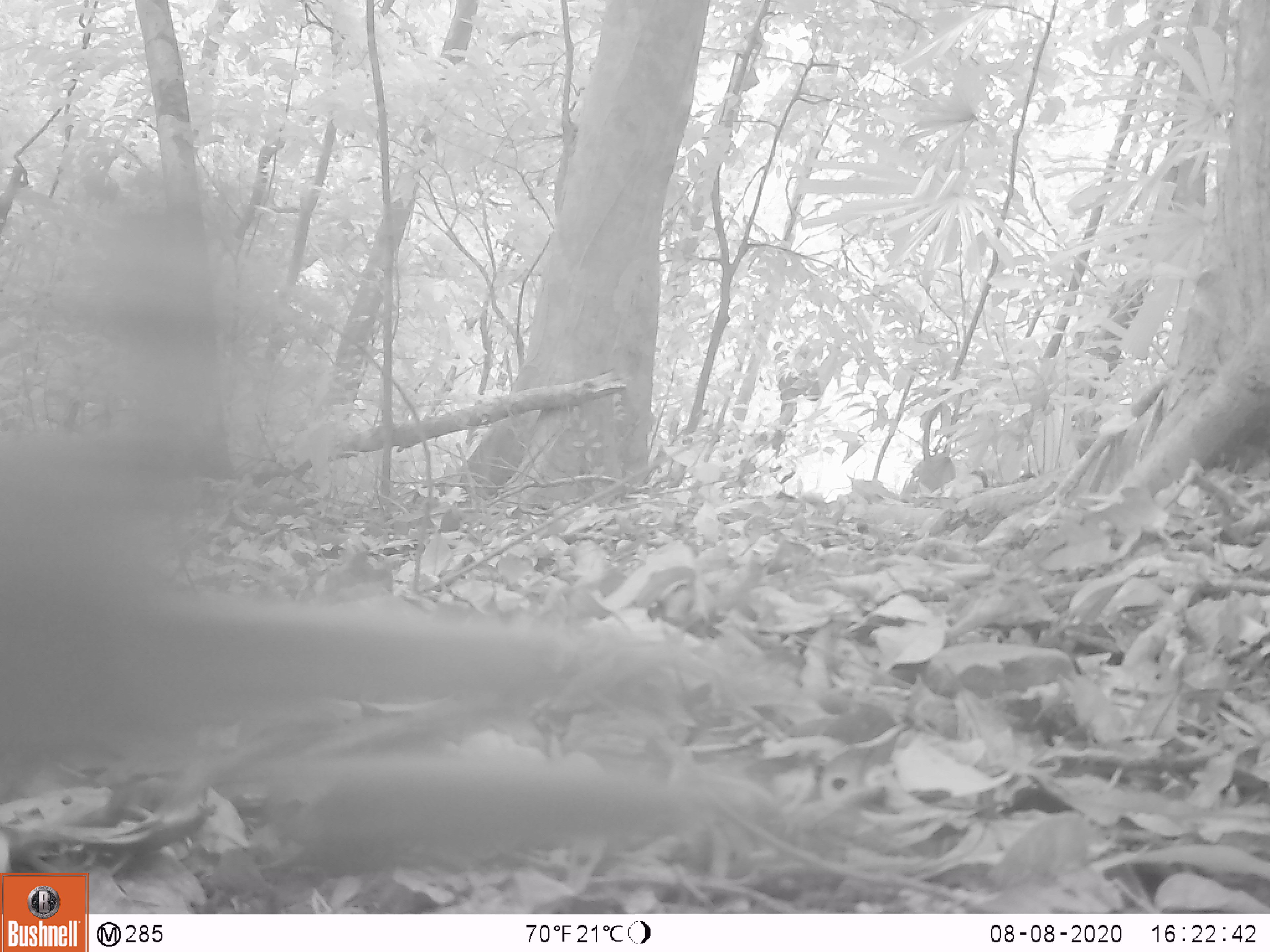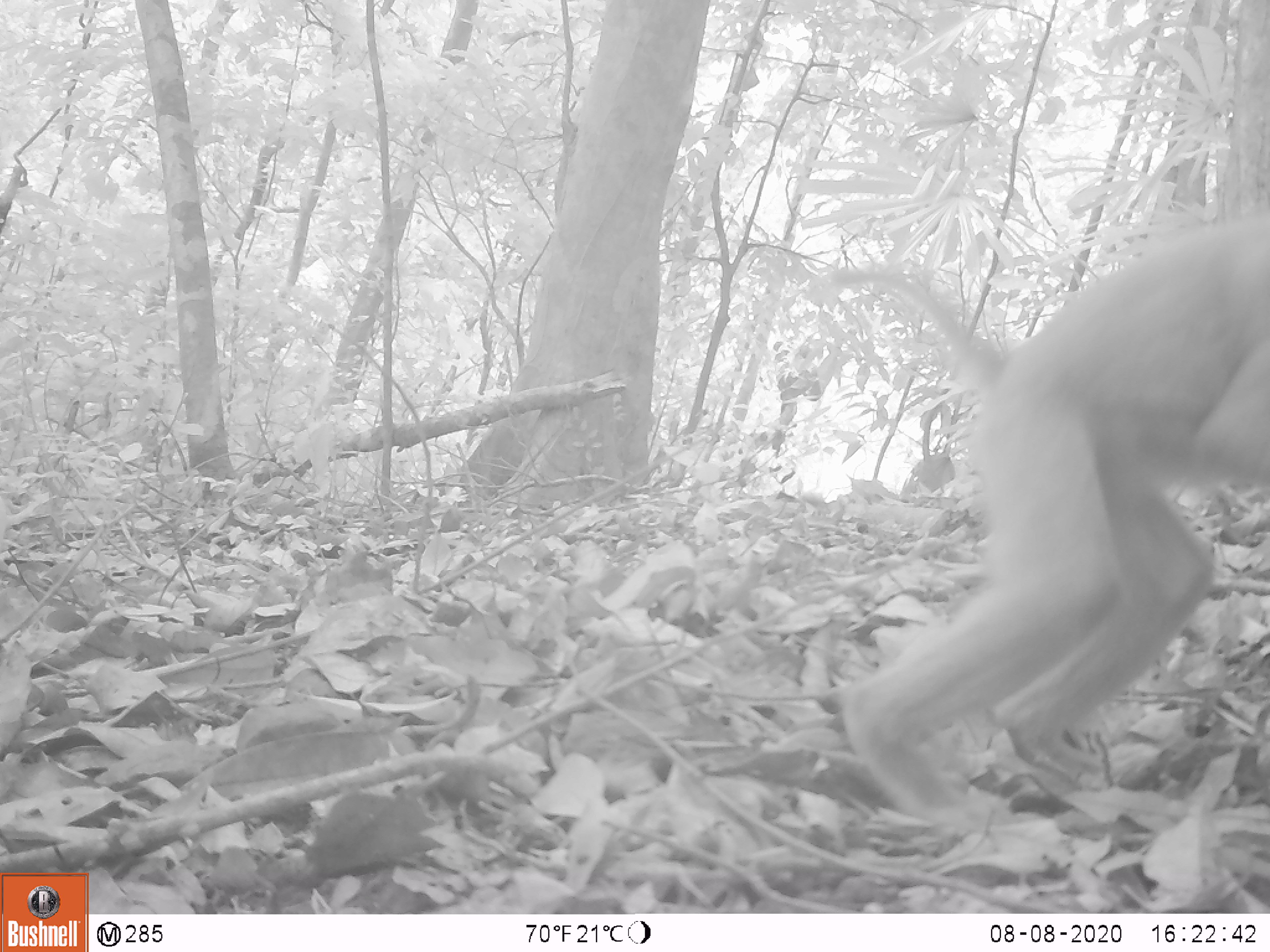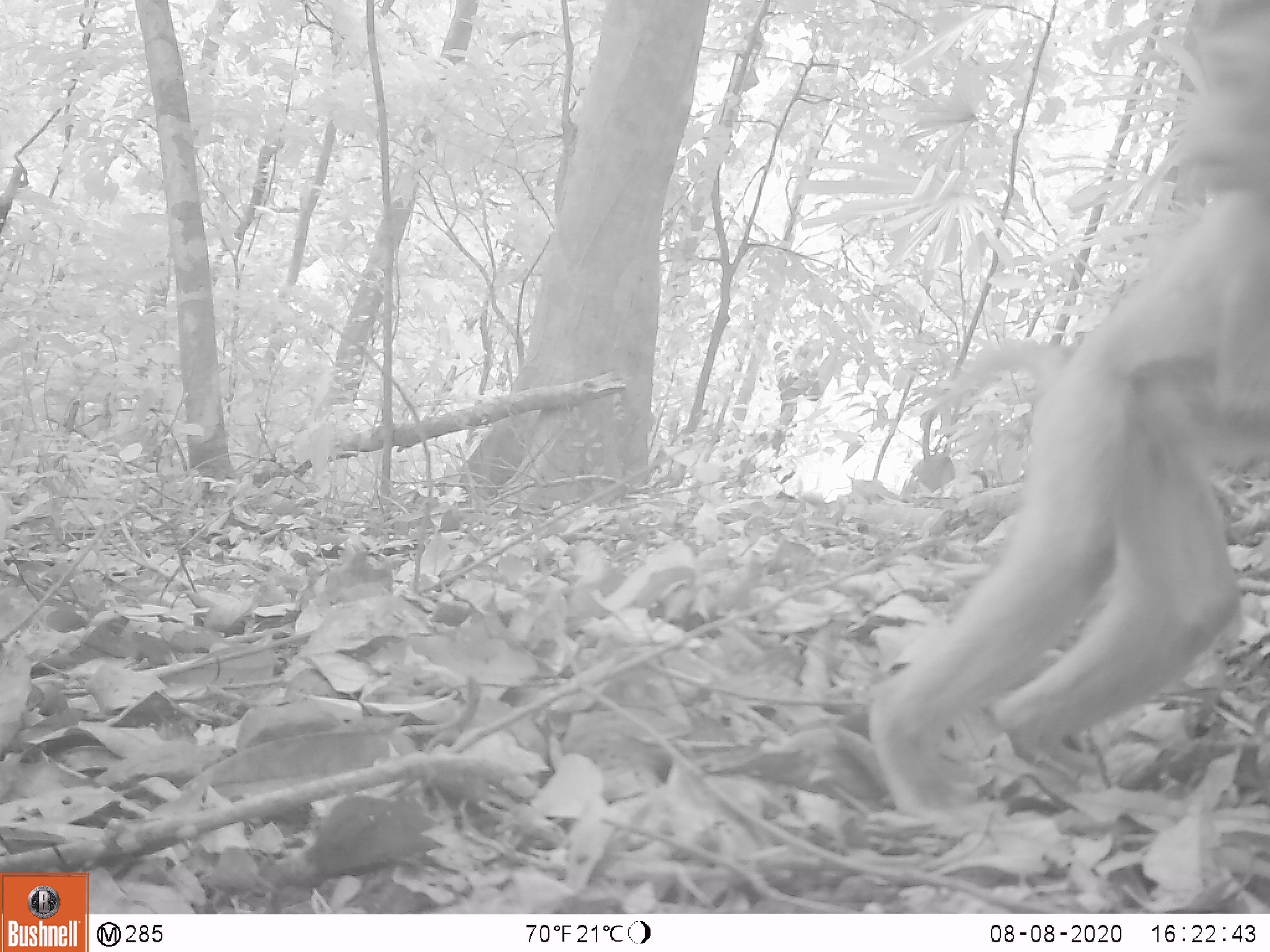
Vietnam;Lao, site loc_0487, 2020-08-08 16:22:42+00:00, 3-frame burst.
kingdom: Animalia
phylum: Chordata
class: Mammalia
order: Primates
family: Cercopithecidae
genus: Macaca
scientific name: Macaca nemestrina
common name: pig-tailed macaque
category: pig tailed macaque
Pig tailed macaque (pig-tailed macaque) (Macaca nemestrina). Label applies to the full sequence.